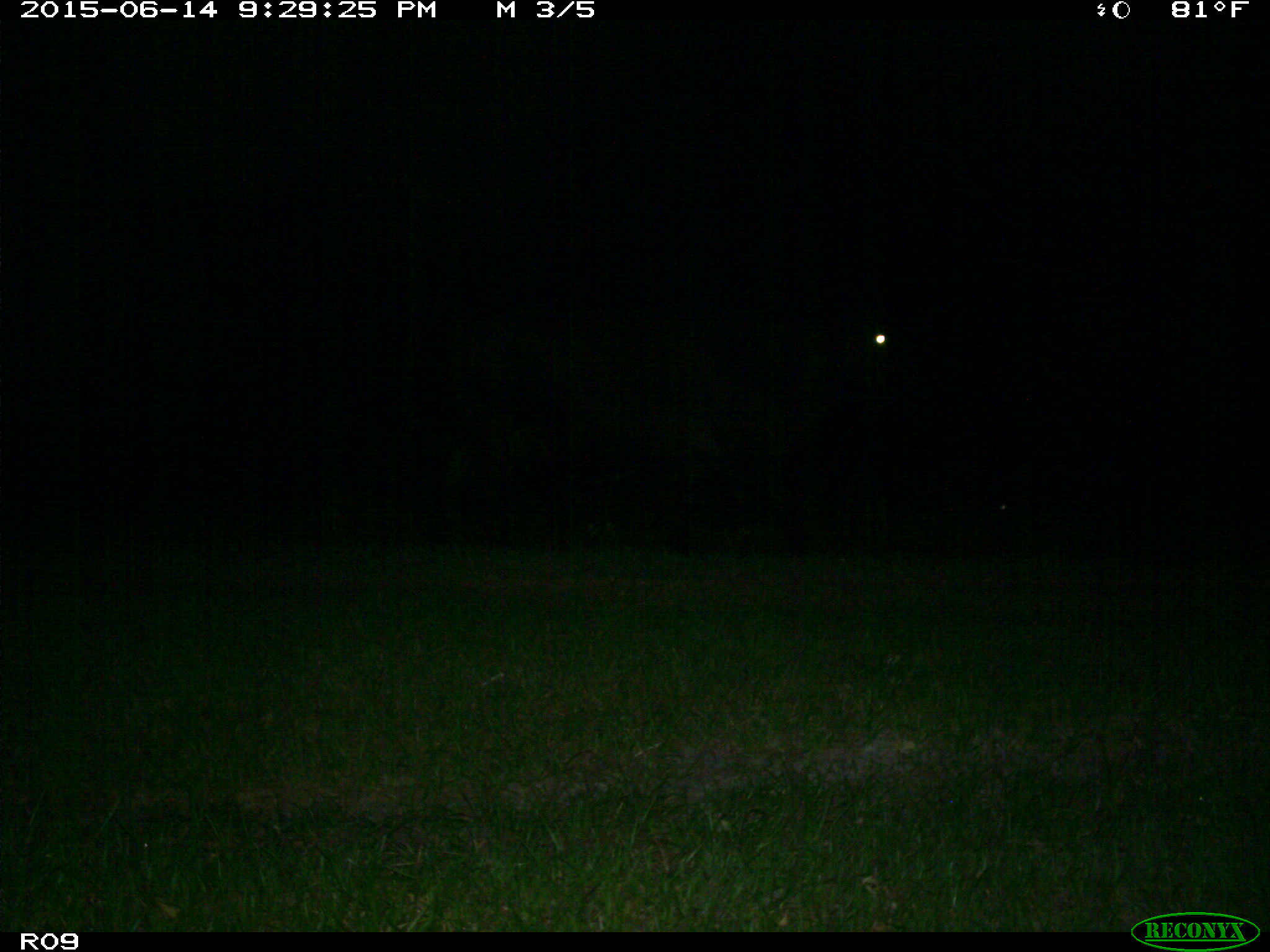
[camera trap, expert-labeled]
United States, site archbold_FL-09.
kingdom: Animalia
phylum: Chordata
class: Mammalia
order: Artiodactyla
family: Bovidae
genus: Bos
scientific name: Bos taurus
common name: domestic cow